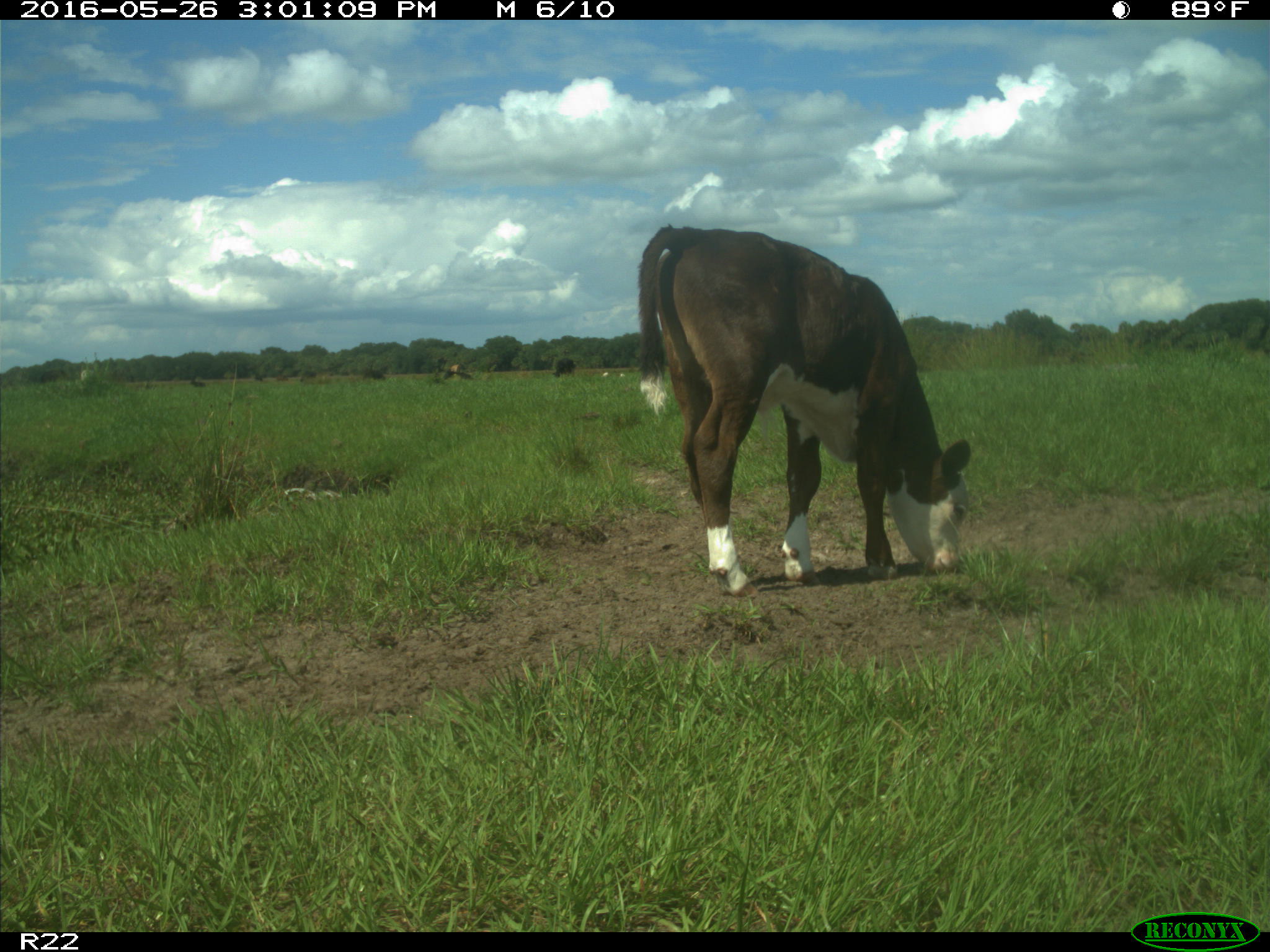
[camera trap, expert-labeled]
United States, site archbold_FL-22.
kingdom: Animalia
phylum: Chordata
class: Mammalia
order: Artiodactyla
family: Bovidae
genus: Bos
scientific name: Bos taurus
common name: domestic cow